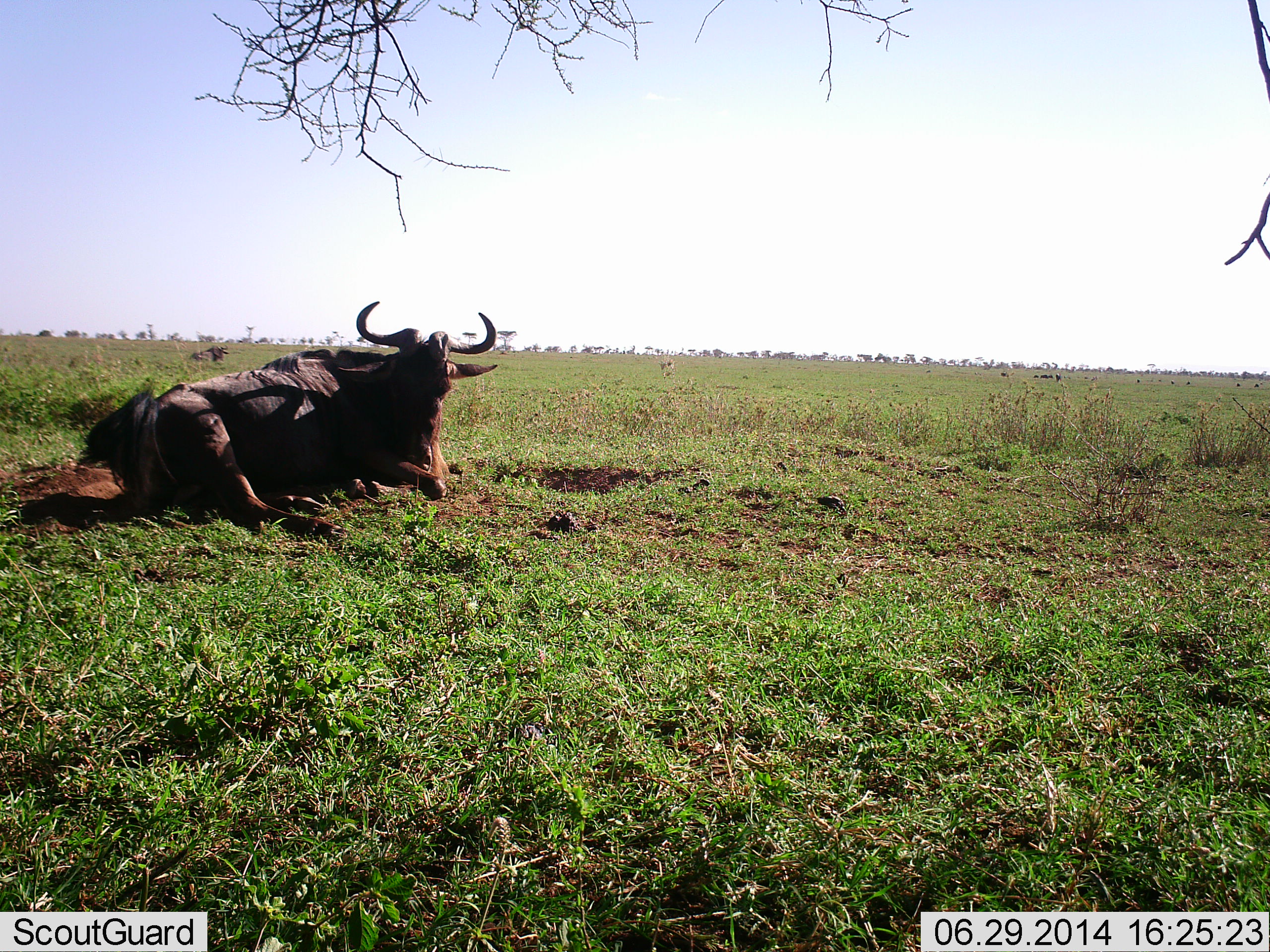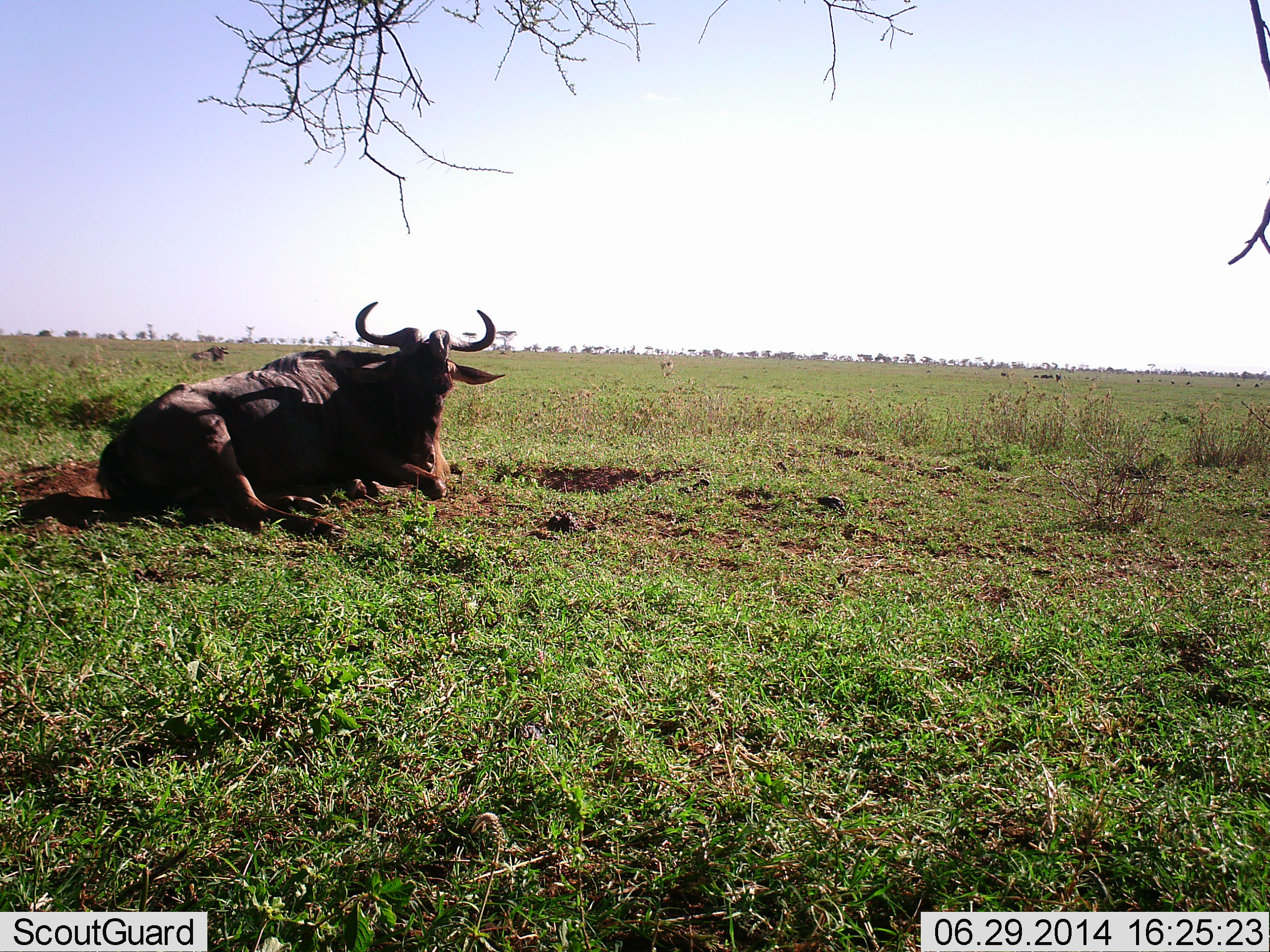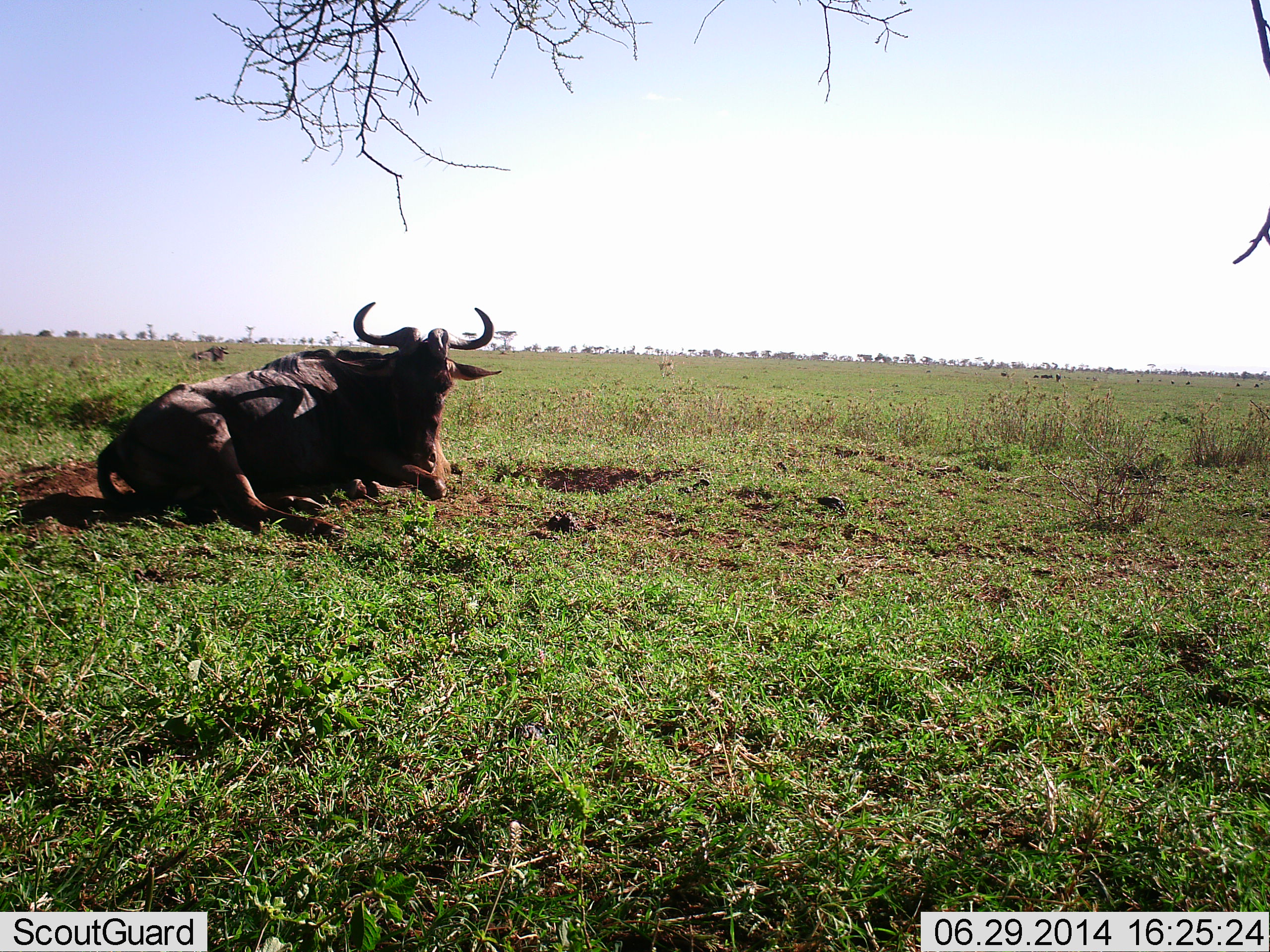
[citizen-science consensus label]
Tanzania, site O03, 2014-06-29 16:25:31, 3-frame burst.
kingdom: Animalia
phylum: Chordata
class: Mammalia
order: Artiodactyla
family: Bovidae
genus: Connochaetes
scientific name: Connochaetes taurinus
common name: blue wildebeest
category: wildebeest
Wildebeest (blue wildebeest) (Connochaetes taurinus), count 1. Behavior (volunteer vote fractions): standing 10%, resting 100%, moving 0%, interacting 0%. Young present (vote fraction): 0%. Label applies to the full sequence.